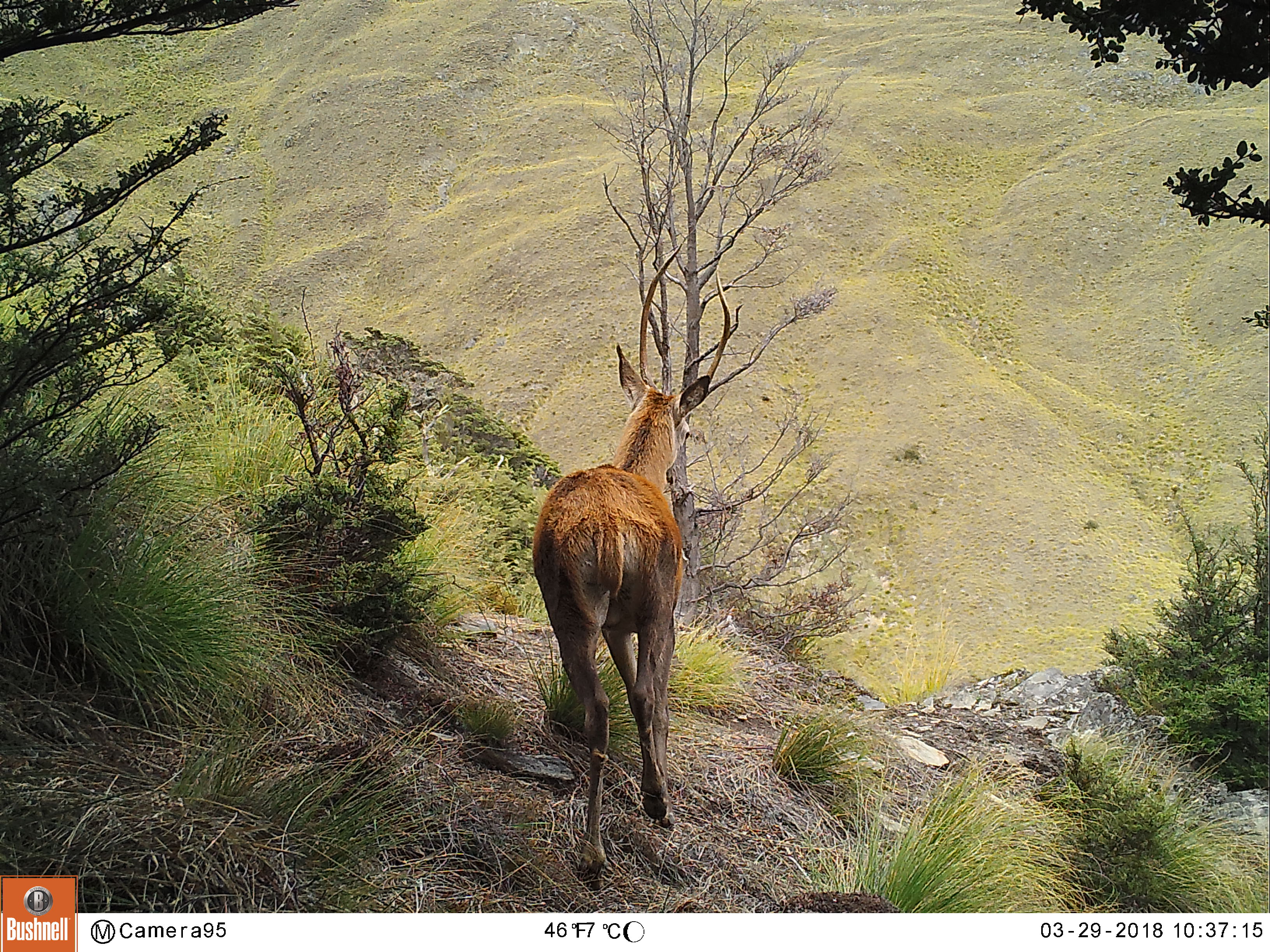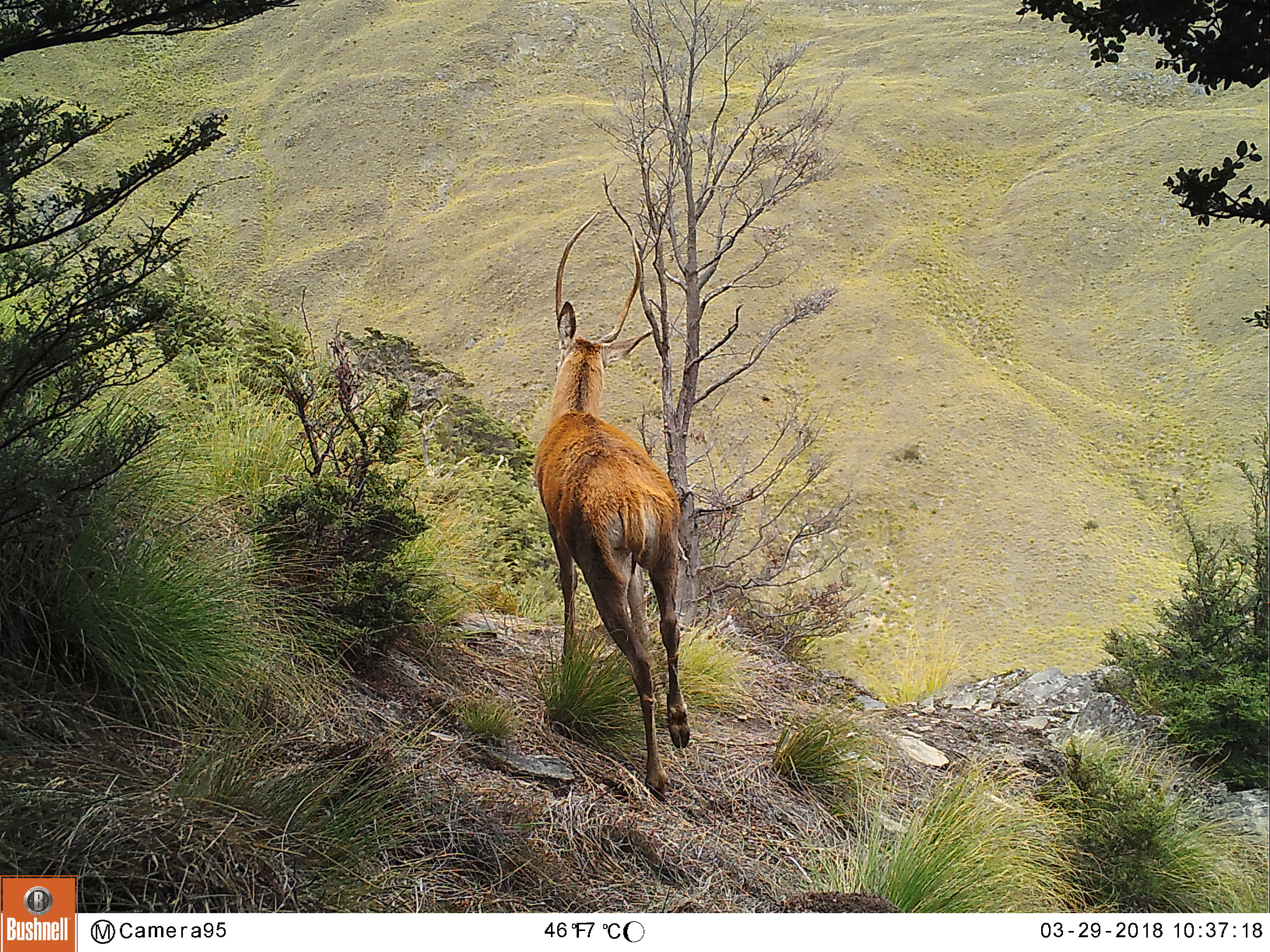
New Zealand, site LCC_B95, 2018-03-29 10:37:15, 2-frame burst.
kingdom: Animalia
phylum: Chordata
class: Mammalia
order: Artiodactyla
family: Cervidae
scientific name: Cervidae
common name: deer